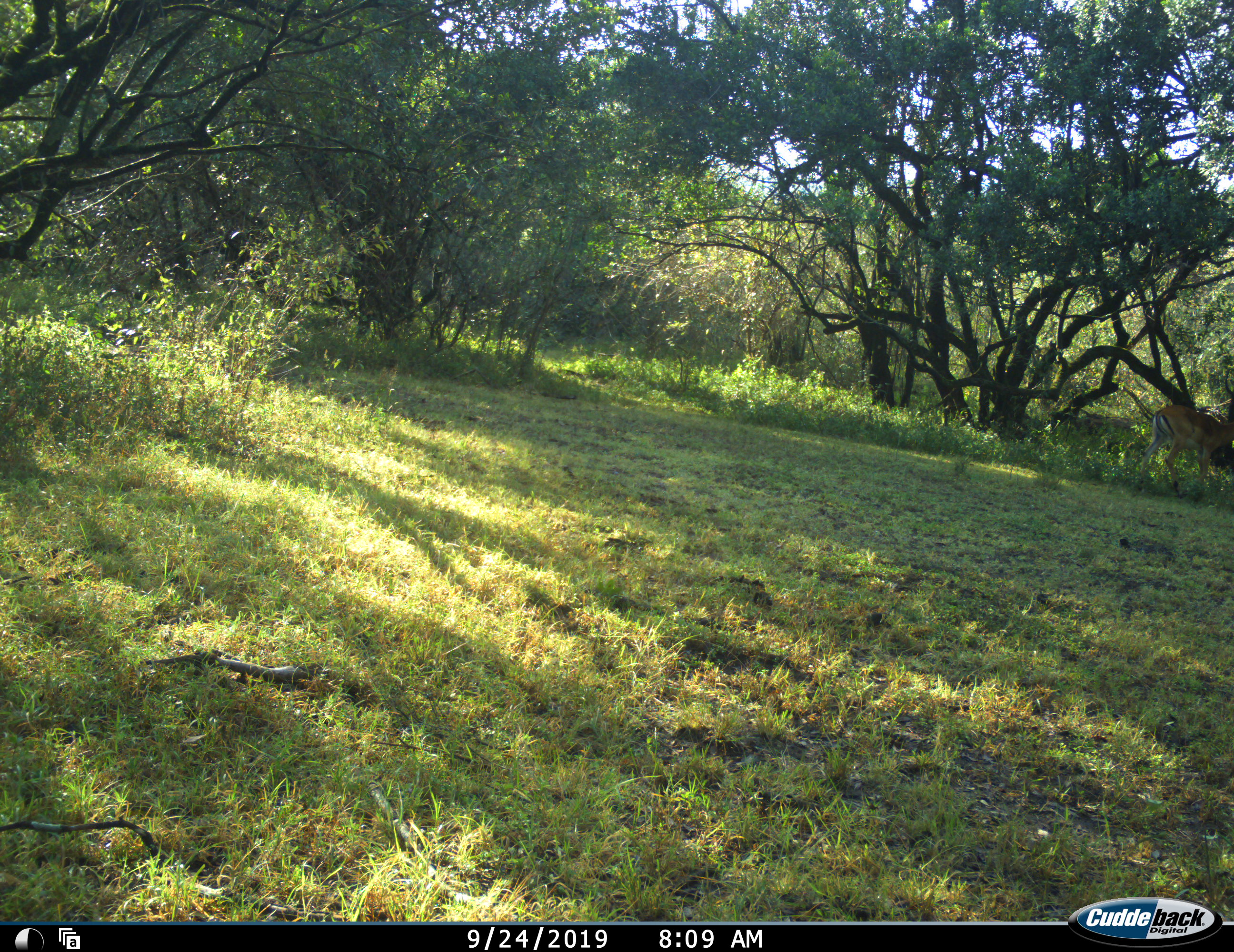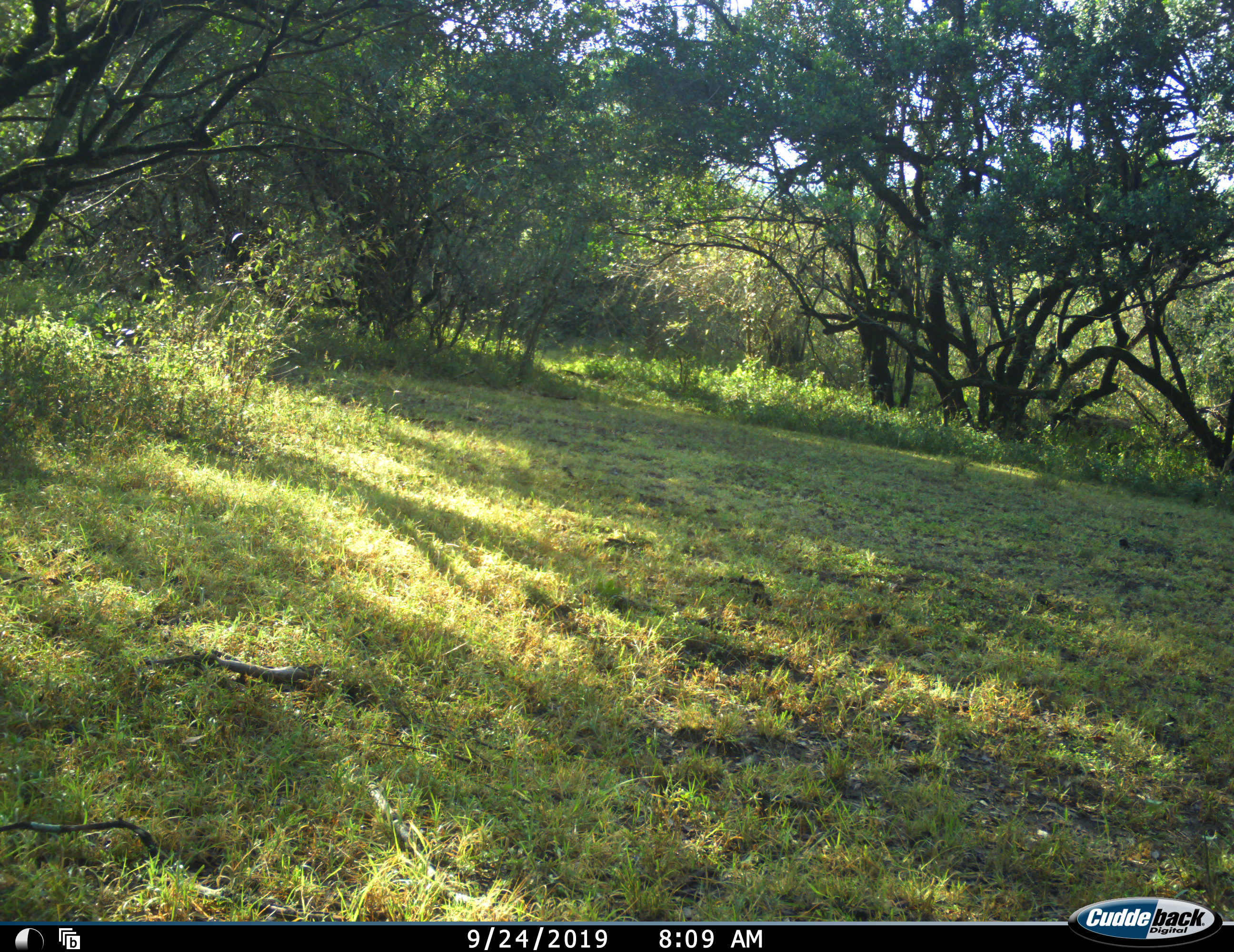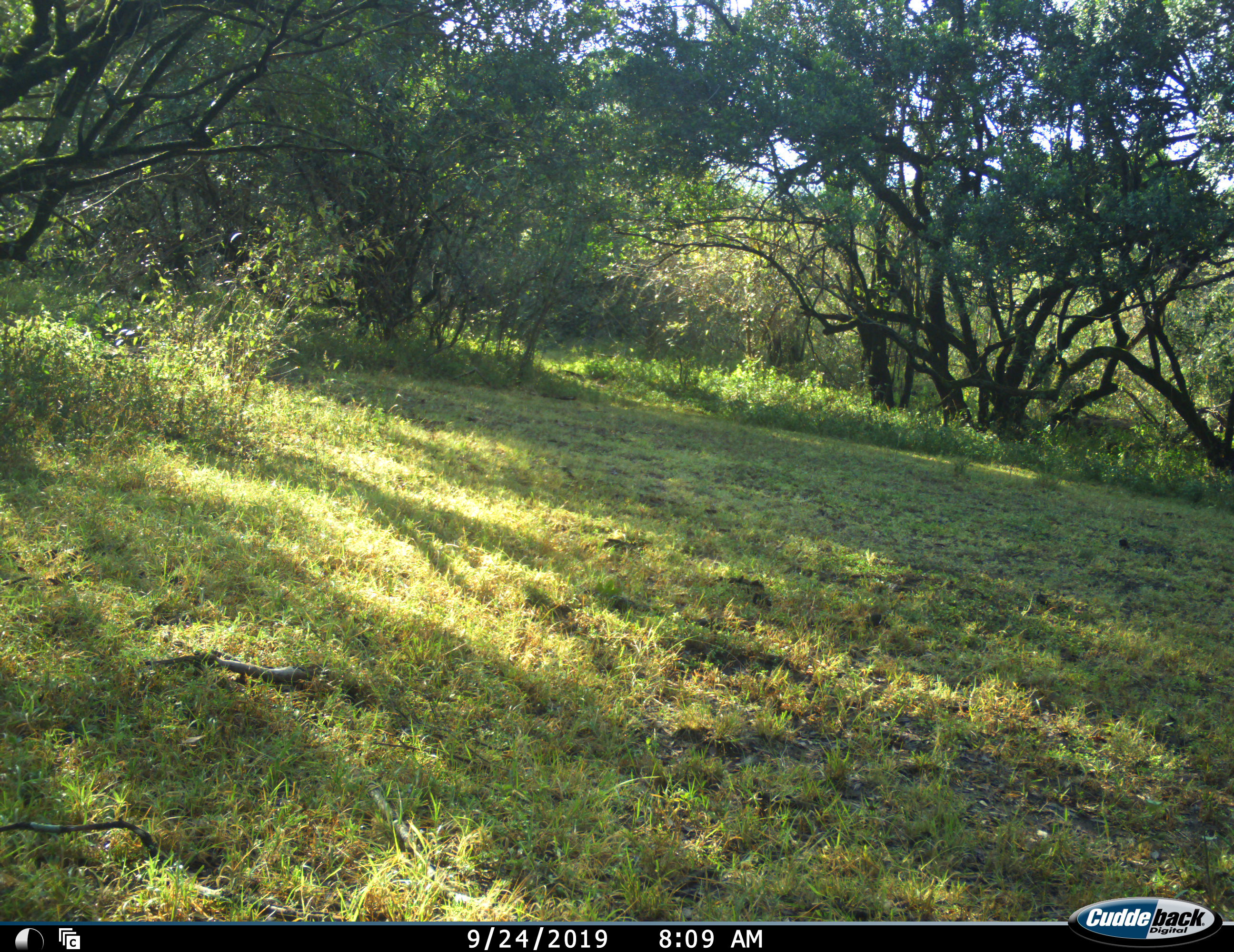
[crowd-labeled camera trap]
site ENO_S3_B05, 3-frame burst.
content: unidentified animal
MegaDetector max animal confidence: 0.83